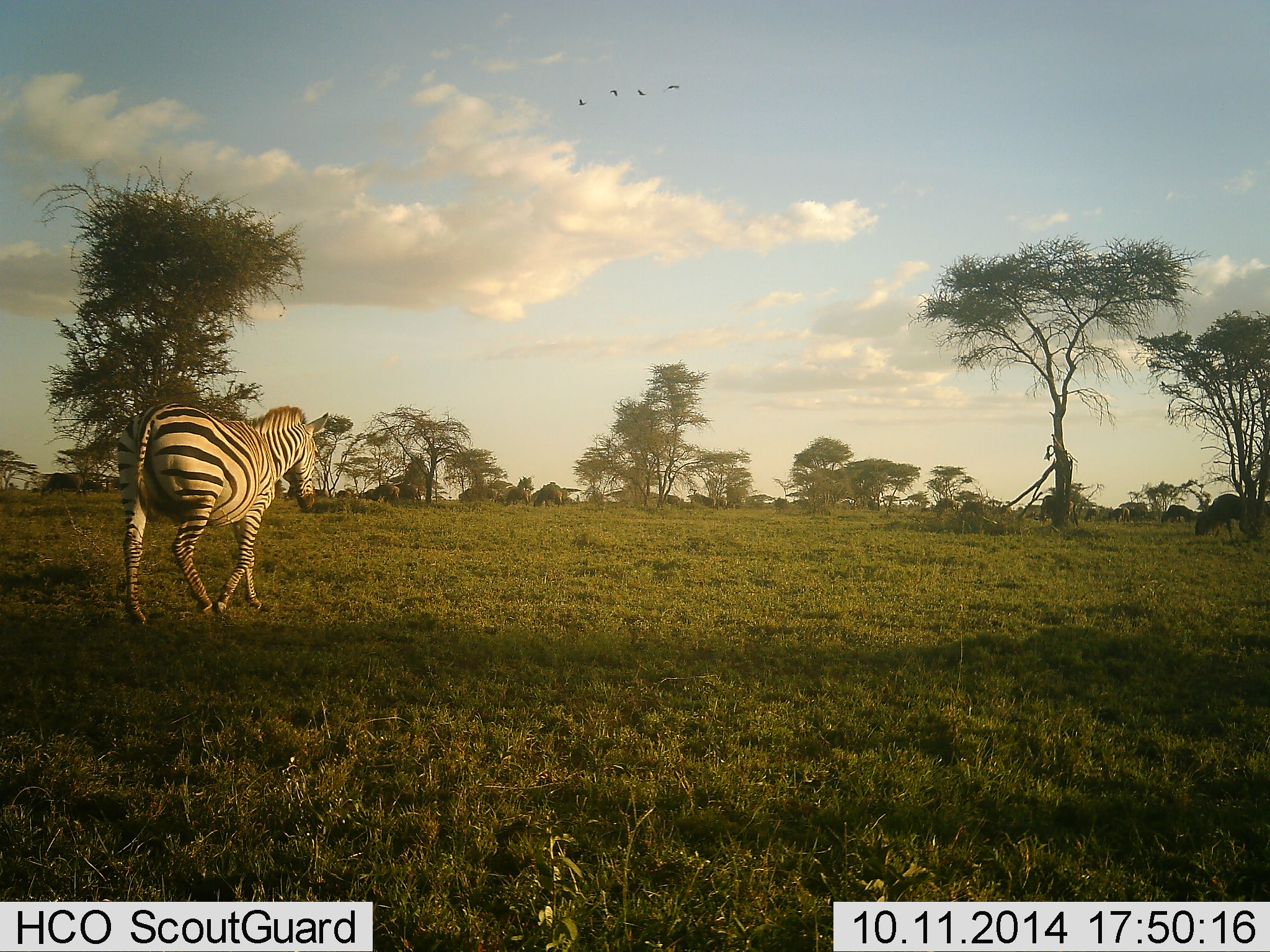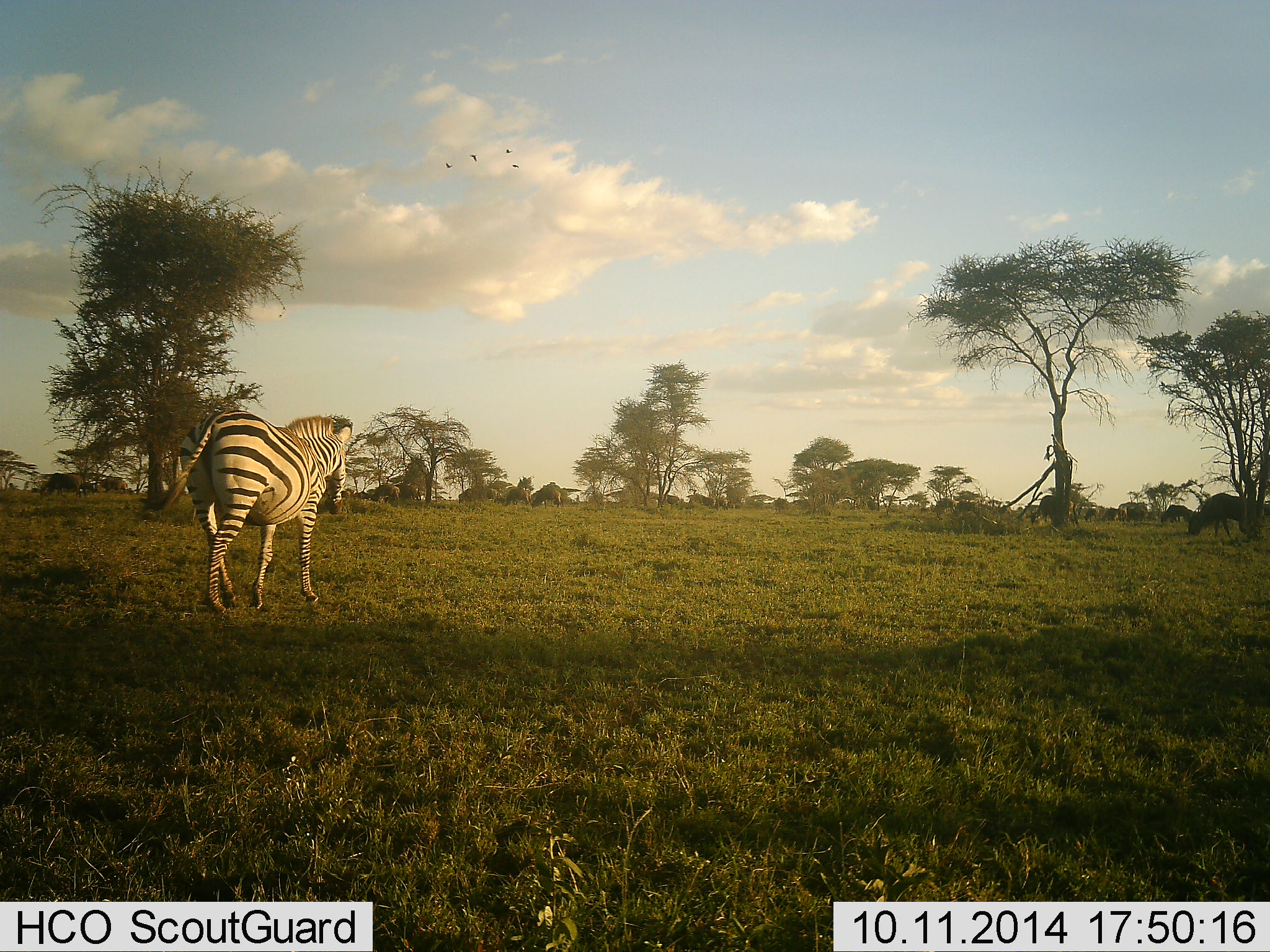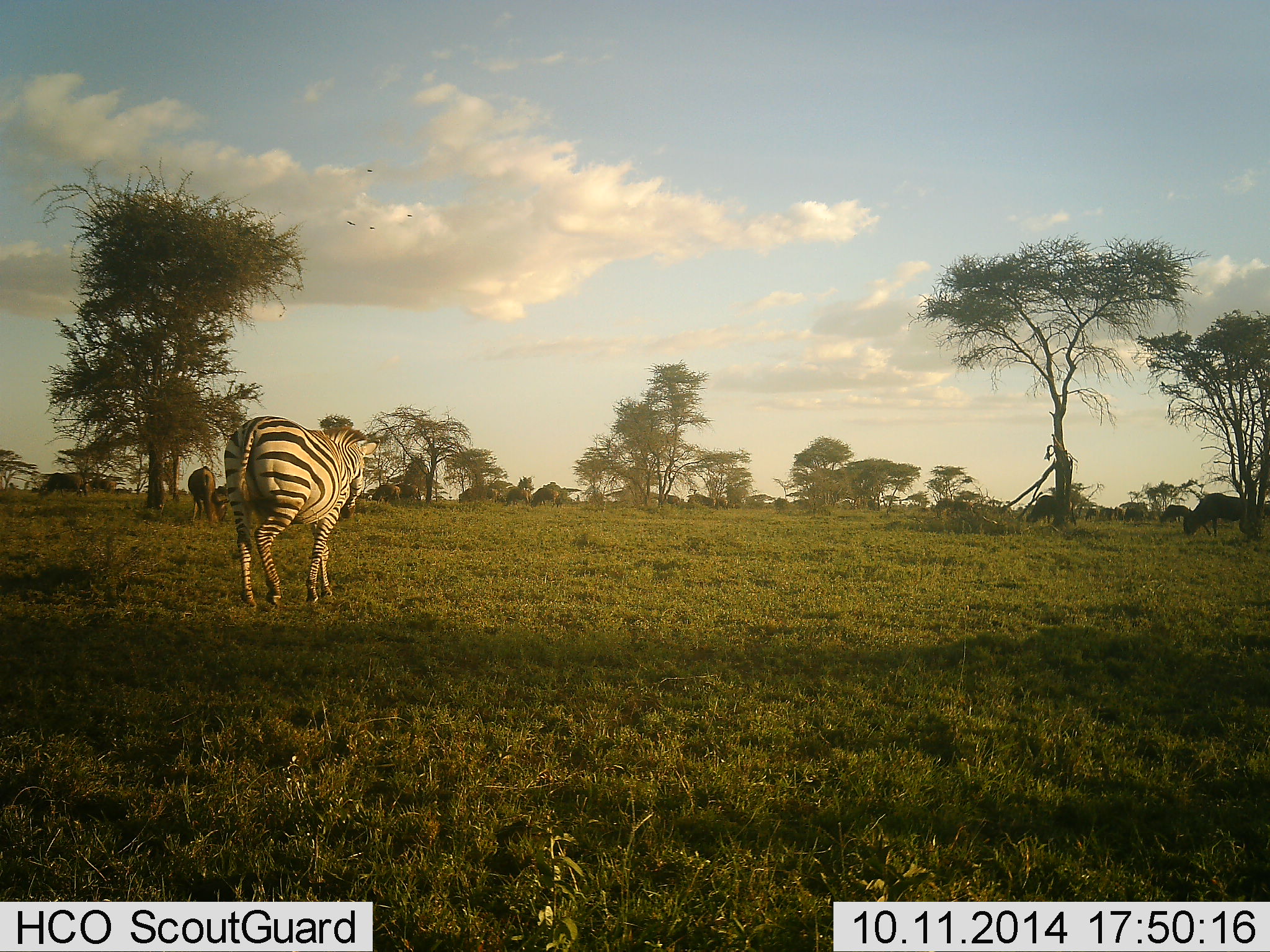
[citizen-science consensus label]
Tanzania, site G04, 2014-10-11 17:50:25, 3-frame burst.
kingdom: Animalia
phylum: Chordata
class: Mammalia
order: Artiodactyla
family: Bovidae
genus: Connochaetes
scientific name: Connochaetes taurinus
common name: blue wildebeest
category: wildebeest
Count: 11-50.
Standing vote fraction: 11%.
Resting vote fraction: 0%.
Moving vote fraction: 50%.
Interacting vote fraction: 0%.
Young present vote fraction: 0%.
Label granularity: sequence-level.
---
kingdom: Animalia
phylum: Chordata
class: Mammalia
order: Perissodactyla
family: Equidae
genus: Equus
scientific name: Equus quagga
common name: plains zebra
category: zebra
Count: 1.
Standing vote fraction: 4%.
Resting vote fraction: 0%.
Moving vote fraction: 100%.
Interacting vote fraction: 0%.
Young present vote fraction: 0%.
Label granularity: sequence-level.